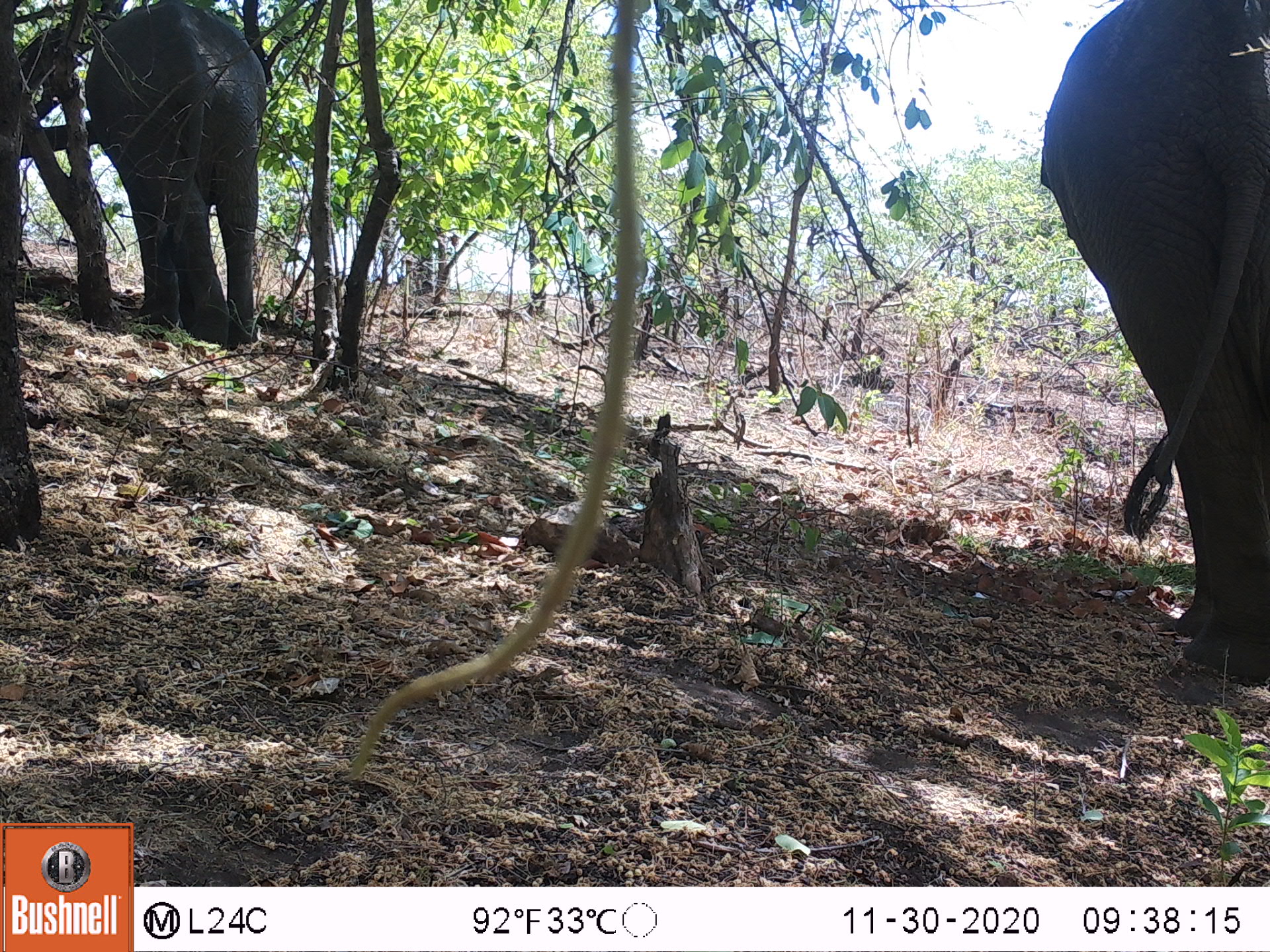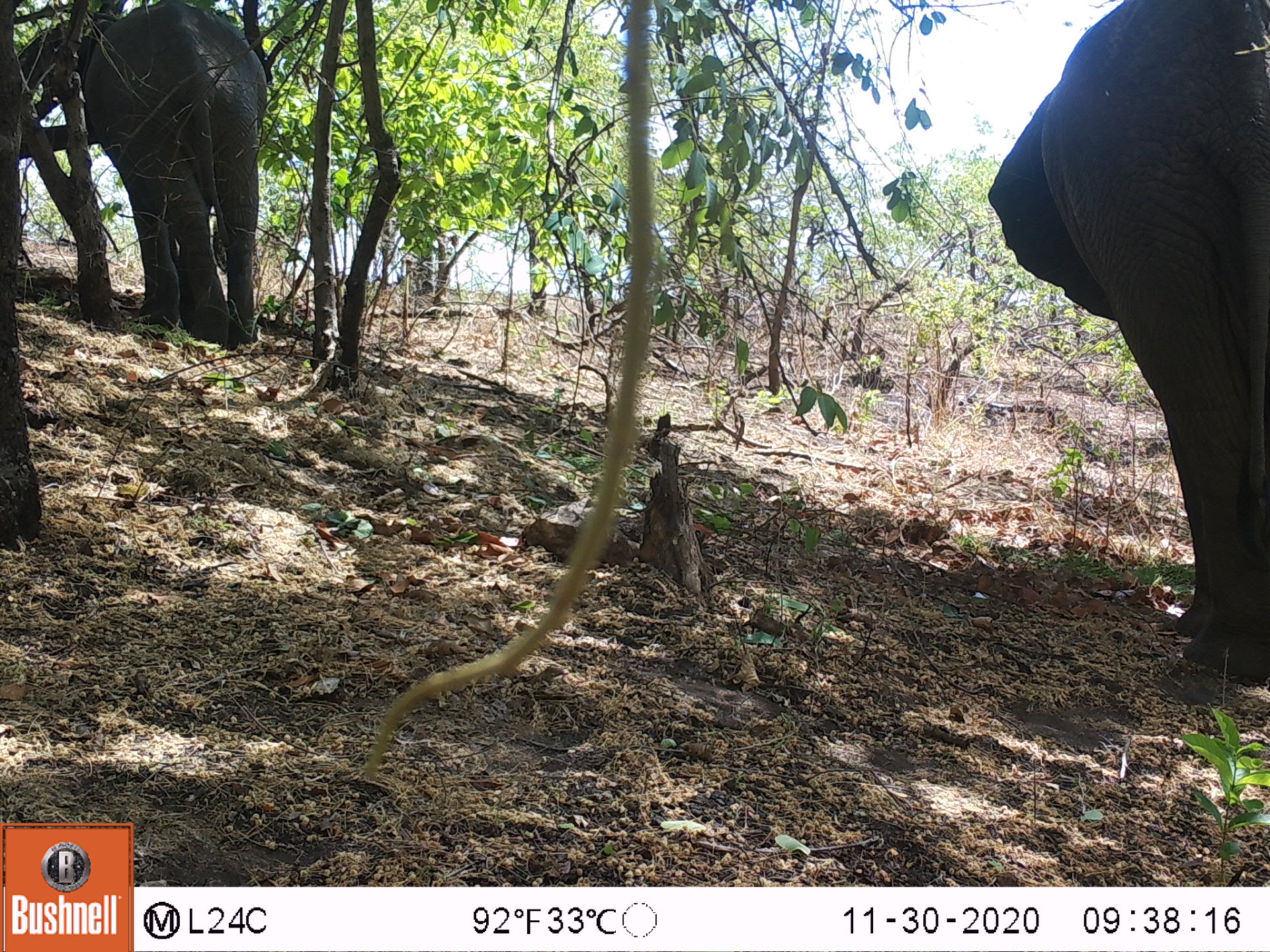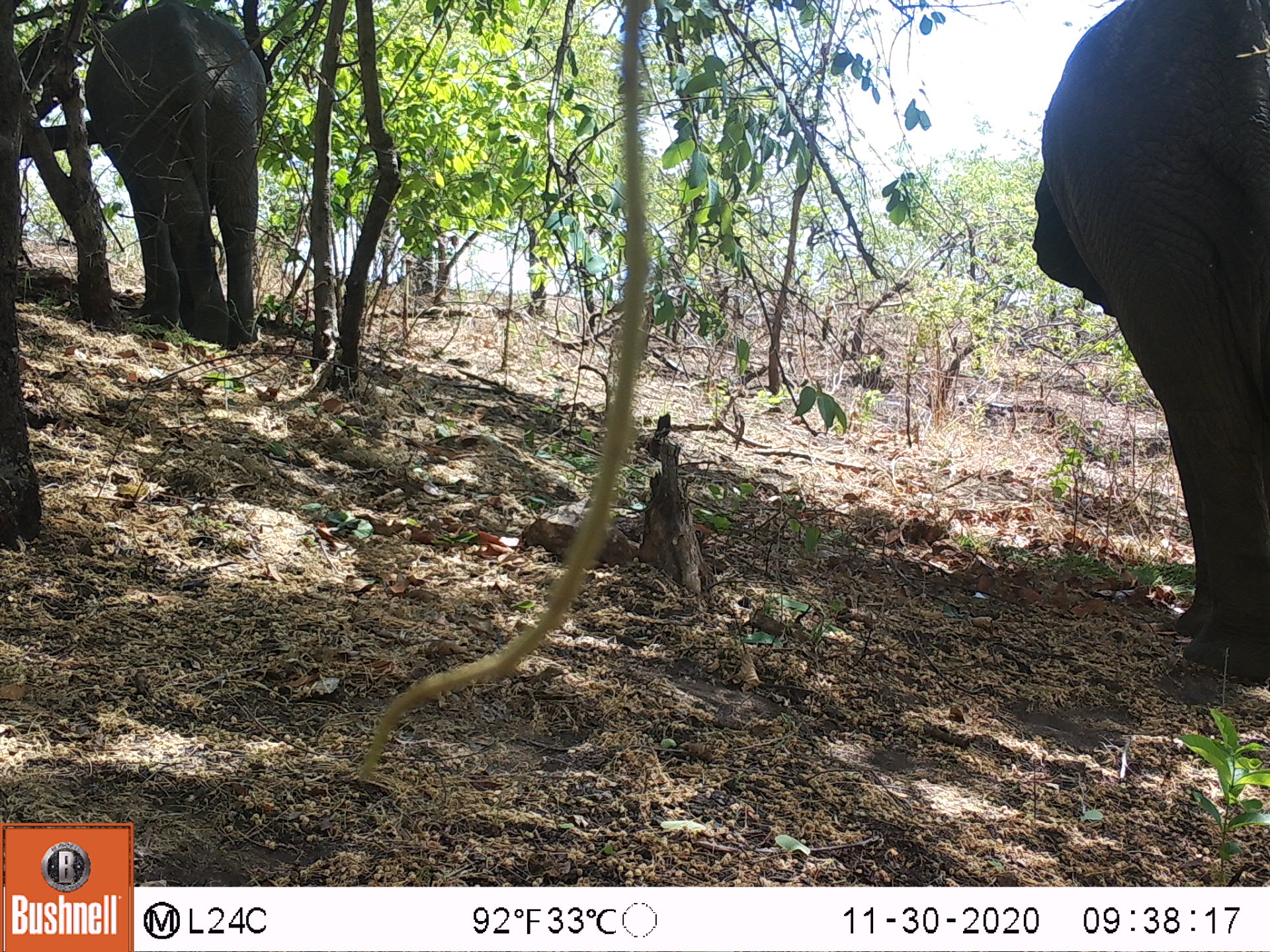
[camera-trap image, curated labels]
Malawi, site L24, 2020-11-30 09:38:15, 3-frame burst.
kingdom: Animalia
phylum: Chordata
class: Mammalia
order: Proboscidea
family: Elephantidae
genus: Loxodonta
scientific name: Loxodonta africana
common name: african savanna elephant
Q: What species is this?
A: African savanna elephant (Loxodonta africana).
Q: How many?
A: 2.